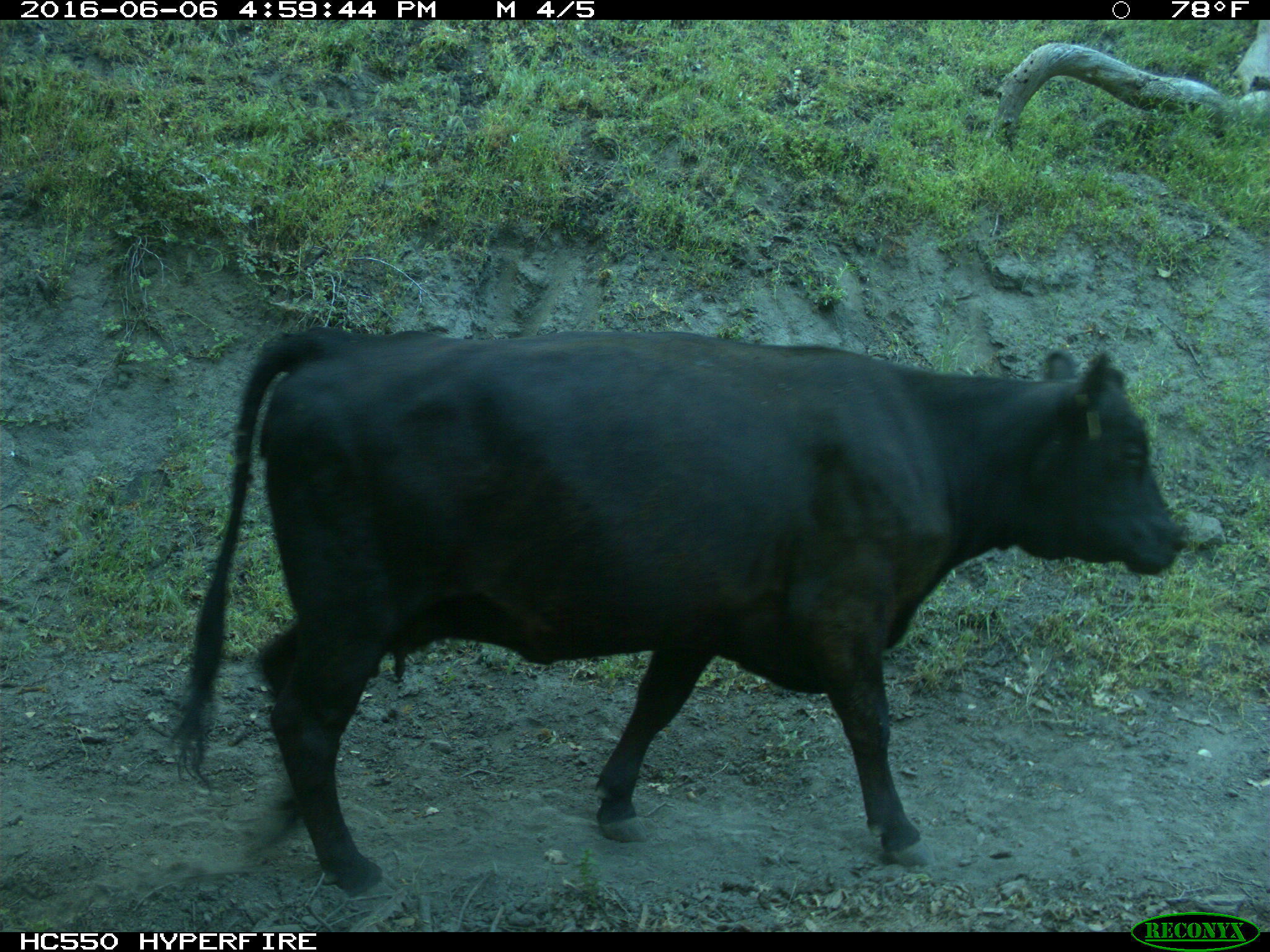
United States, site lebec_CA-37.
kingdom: Animalia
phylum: Chordata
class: Mammalia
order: Artiodactyla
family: Bovidae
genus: Bos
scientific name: Bos taurus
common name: domestic cow